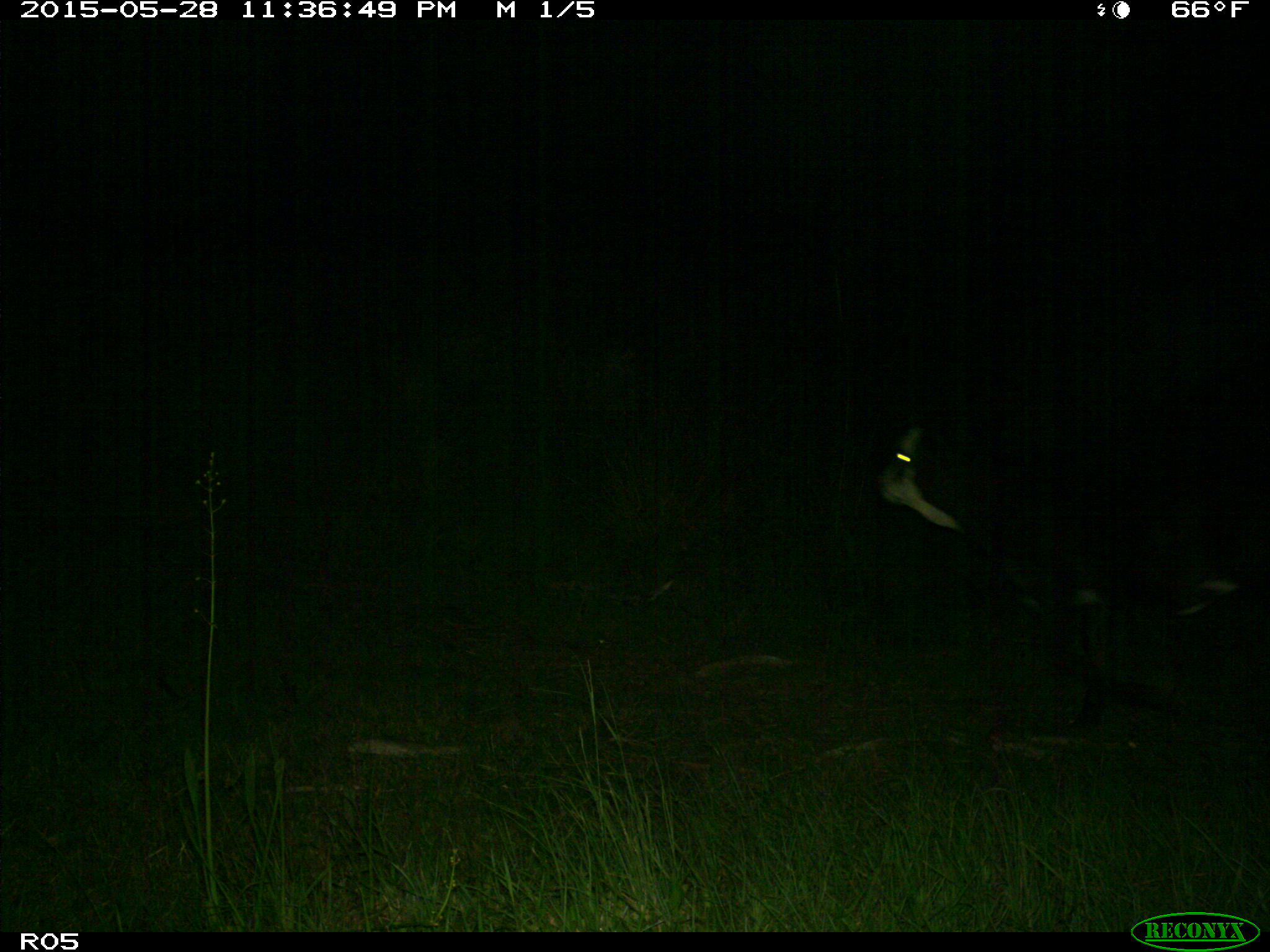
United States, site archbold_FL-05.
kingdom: Animalia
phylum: Chordata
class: Mammalia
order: Artiodactyla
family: Bovidae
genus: Bos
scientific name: Bos taurus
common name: domestic cow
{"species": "Bos taurus (domestic cow)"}